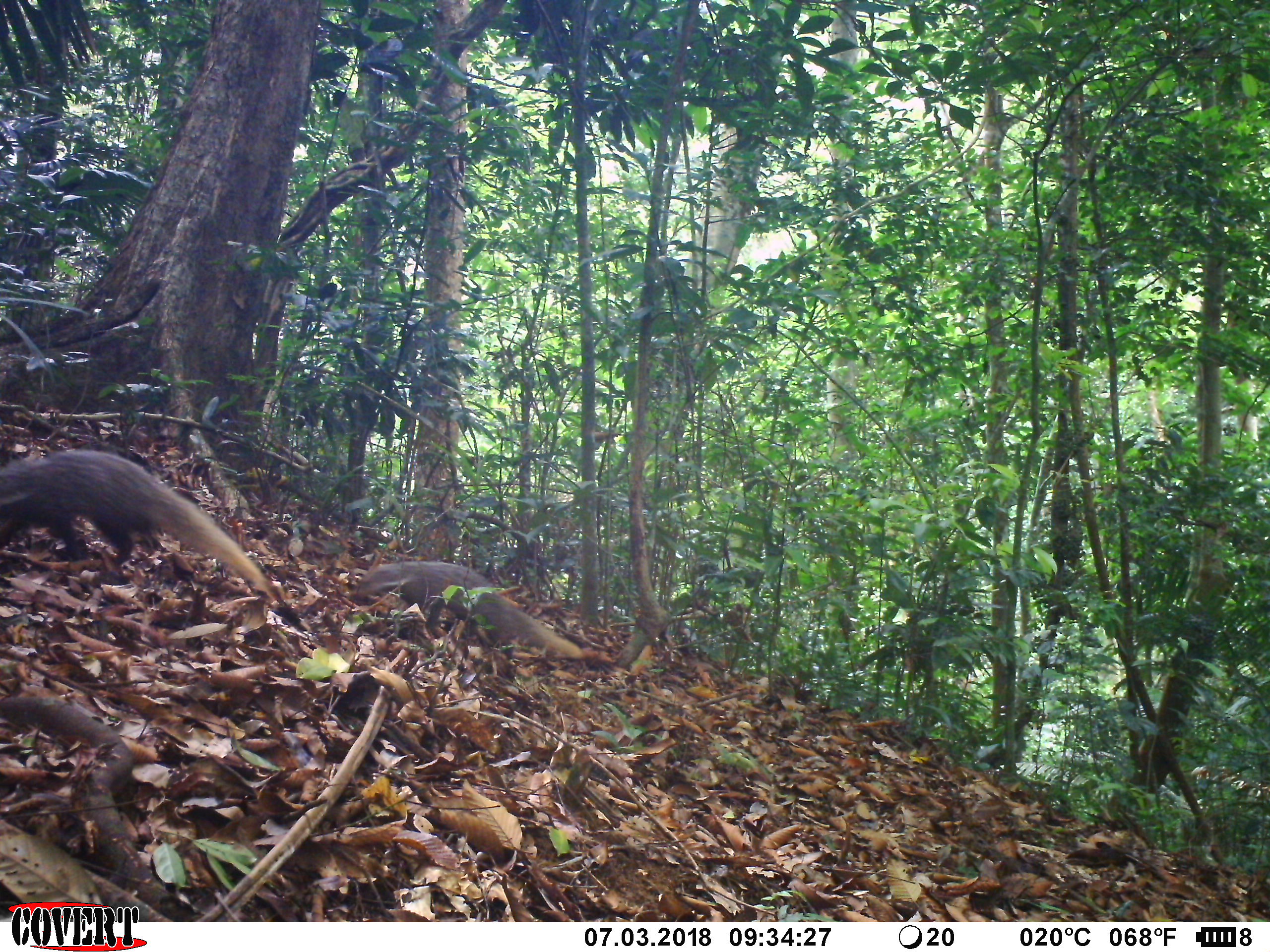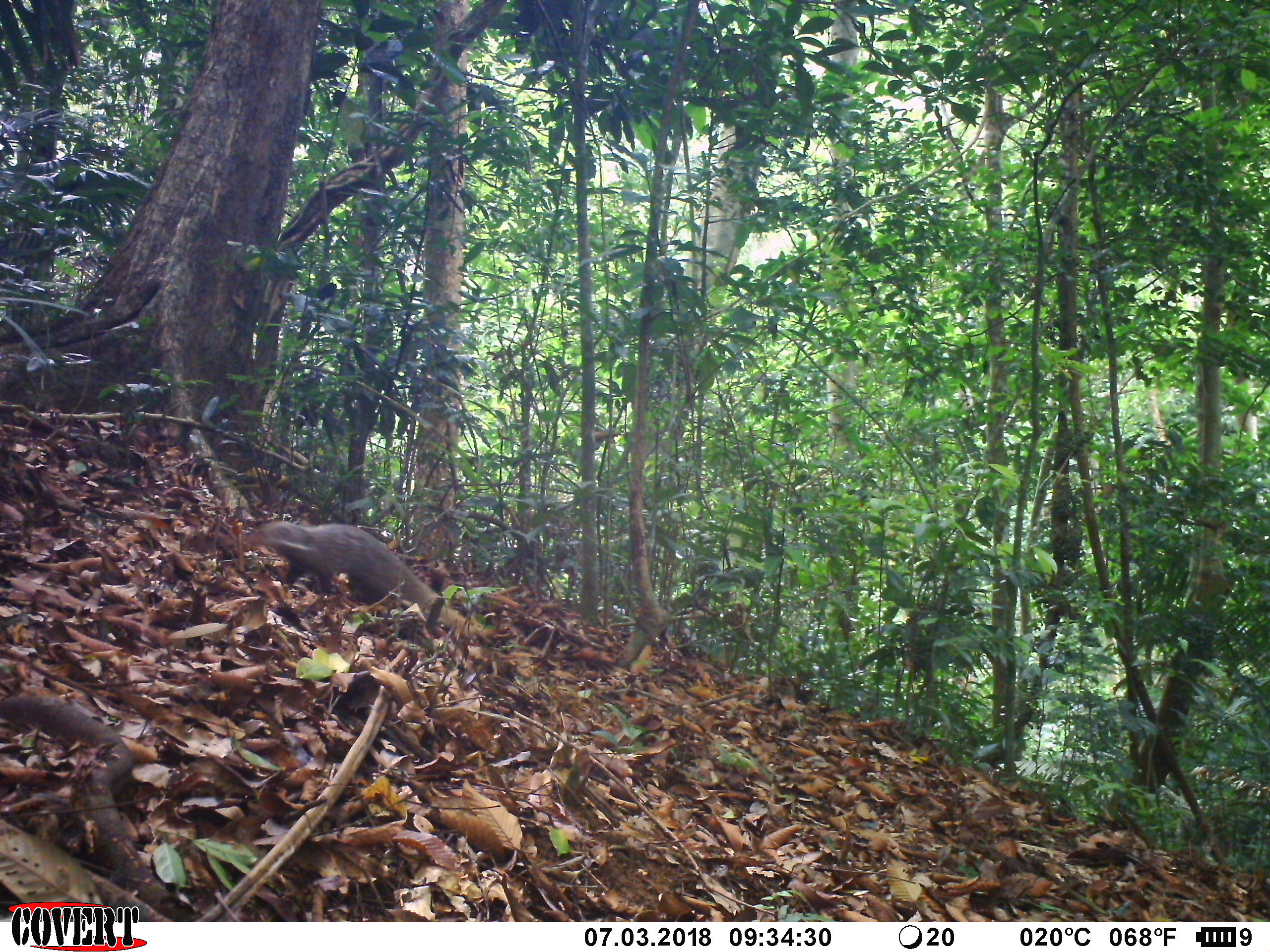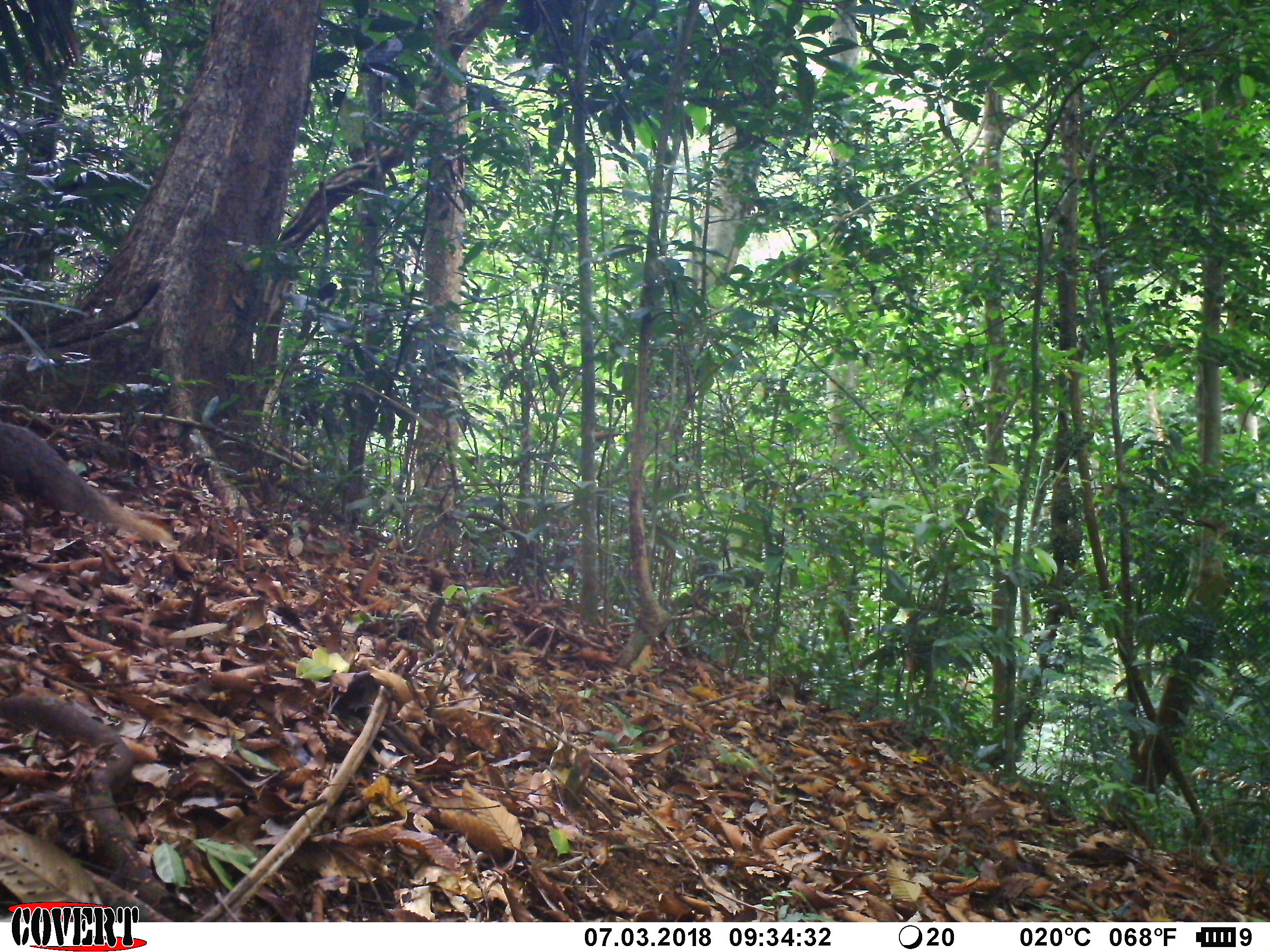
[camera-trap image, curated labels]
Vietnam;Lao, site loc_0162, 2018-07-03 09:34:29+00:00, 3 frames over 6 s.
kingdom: Animalia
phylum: Chordata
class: Mammalia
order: Carnivora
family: Herpestidae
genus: Urva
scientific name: Urva urva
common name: crab-eating mongoose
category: crab eating mongoose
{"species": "crab eating mongoose (crab-eating mongoose) (Urva urva)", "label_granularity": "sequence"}